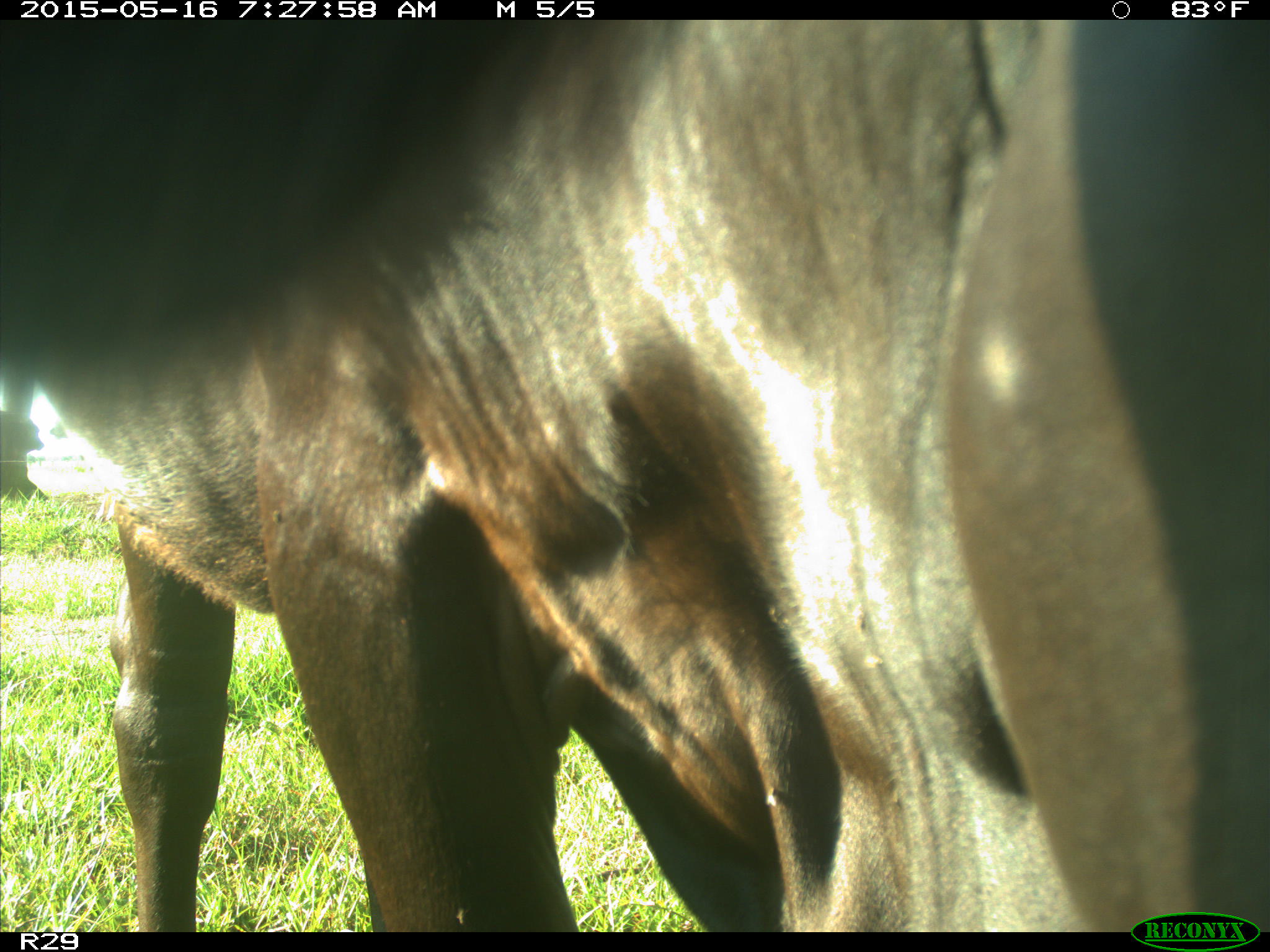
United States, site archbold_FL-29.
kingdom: Animalia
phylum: Chordata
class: Mammalia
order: Artiodactyla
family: Bovidae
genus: Bos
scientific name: Bos taurus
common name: domestic cow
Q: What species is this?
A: Bos taurus (domestic cow).